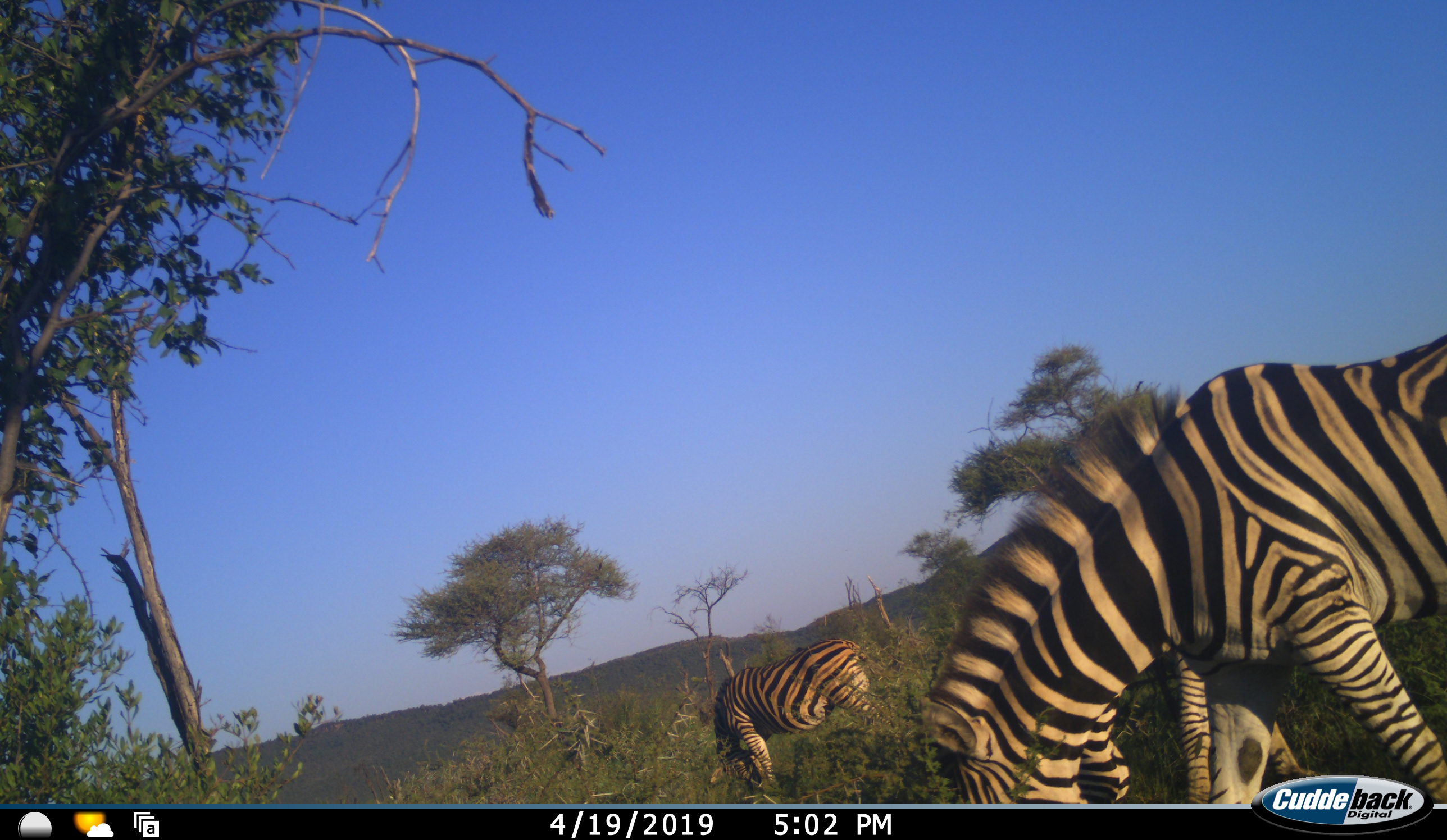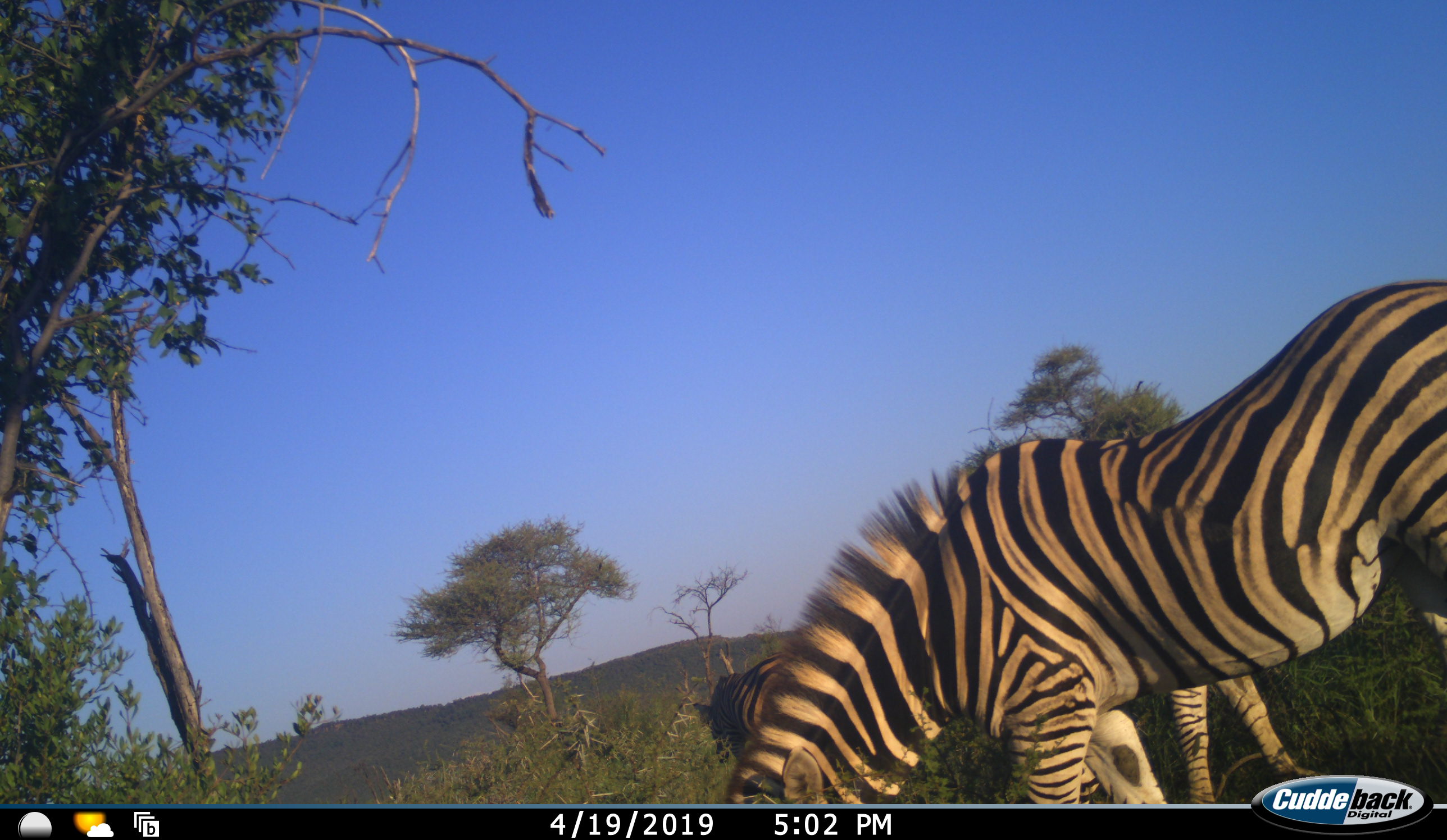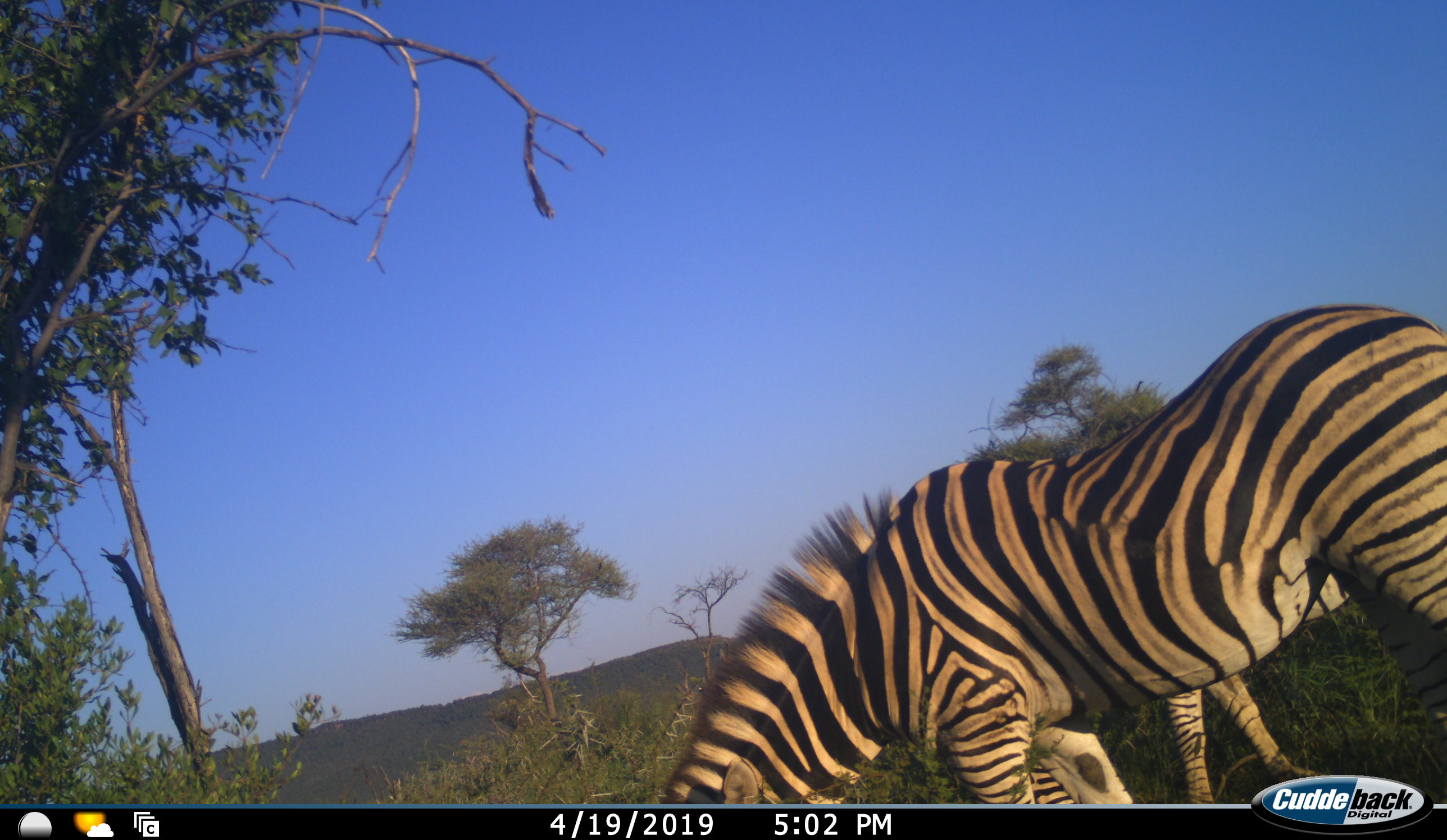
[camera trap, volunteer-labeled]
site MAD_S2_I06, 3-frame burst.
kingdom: Animalia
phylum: Chordata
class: Mammalia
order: Perissodactyla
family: Equidae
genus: Equus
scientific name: Equus quagga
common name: plains zebra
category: zebraplains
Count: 3.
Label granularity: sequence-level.